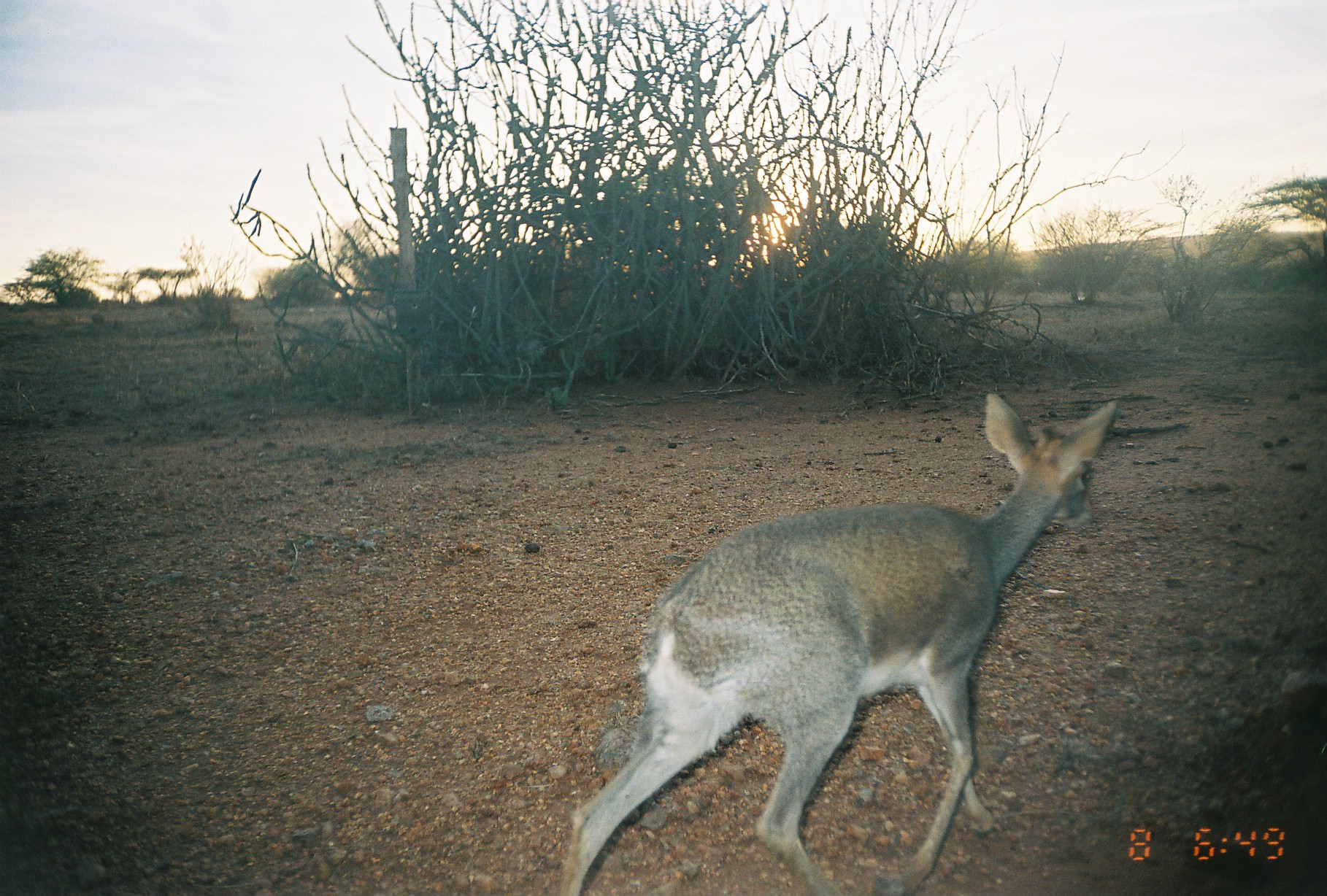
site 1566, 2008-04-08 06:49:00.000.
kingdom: Animalia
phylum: Chordata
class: Mammalia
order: Artiodactyla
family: Bovidae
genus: Madoqua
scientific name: Madoqua guentheri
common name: günther's dik-dik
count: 1